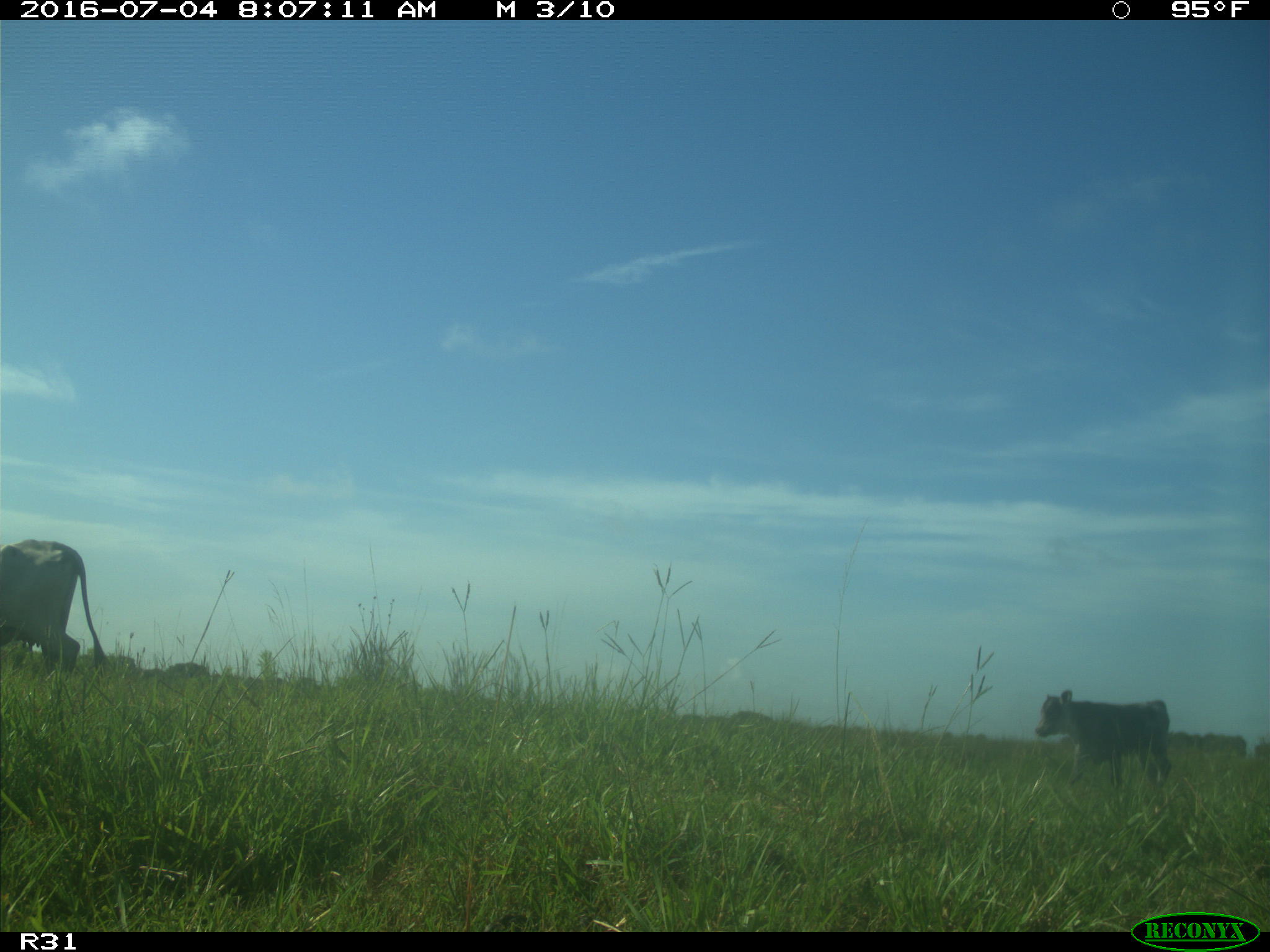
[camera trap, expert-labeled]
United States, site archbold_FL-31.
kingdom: Animalia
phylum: Chordata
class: Mammalia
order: Artiodactyla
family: Bovidae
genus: Bos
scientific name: Bos taurus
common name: domestic cow